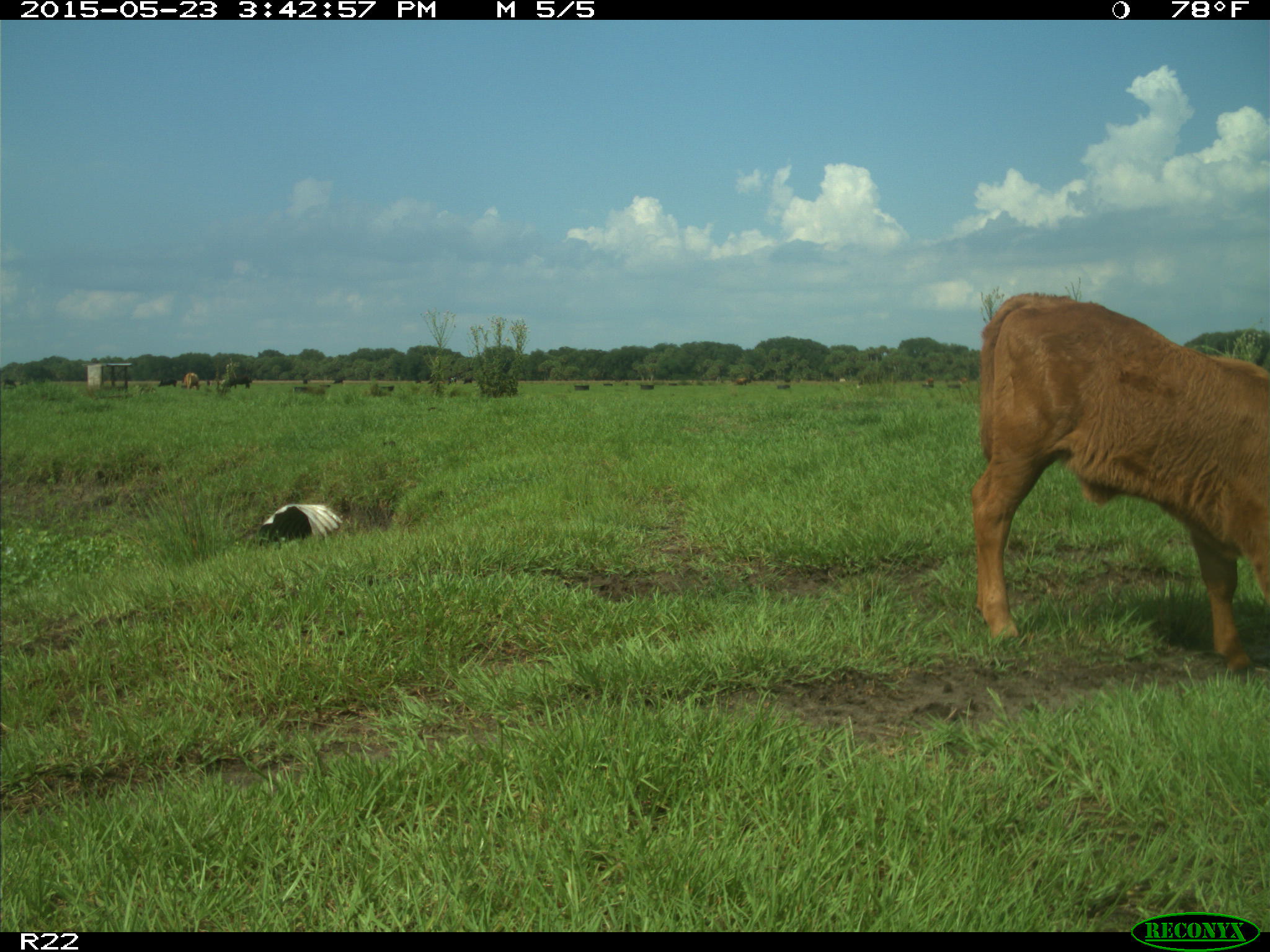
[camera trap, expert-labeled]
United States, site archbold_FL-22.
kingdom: Animalia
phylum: Chordata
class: Mammalia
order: Artiodactyla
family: Bovidae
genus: Bos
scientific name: Bos taurus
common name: domestic cow